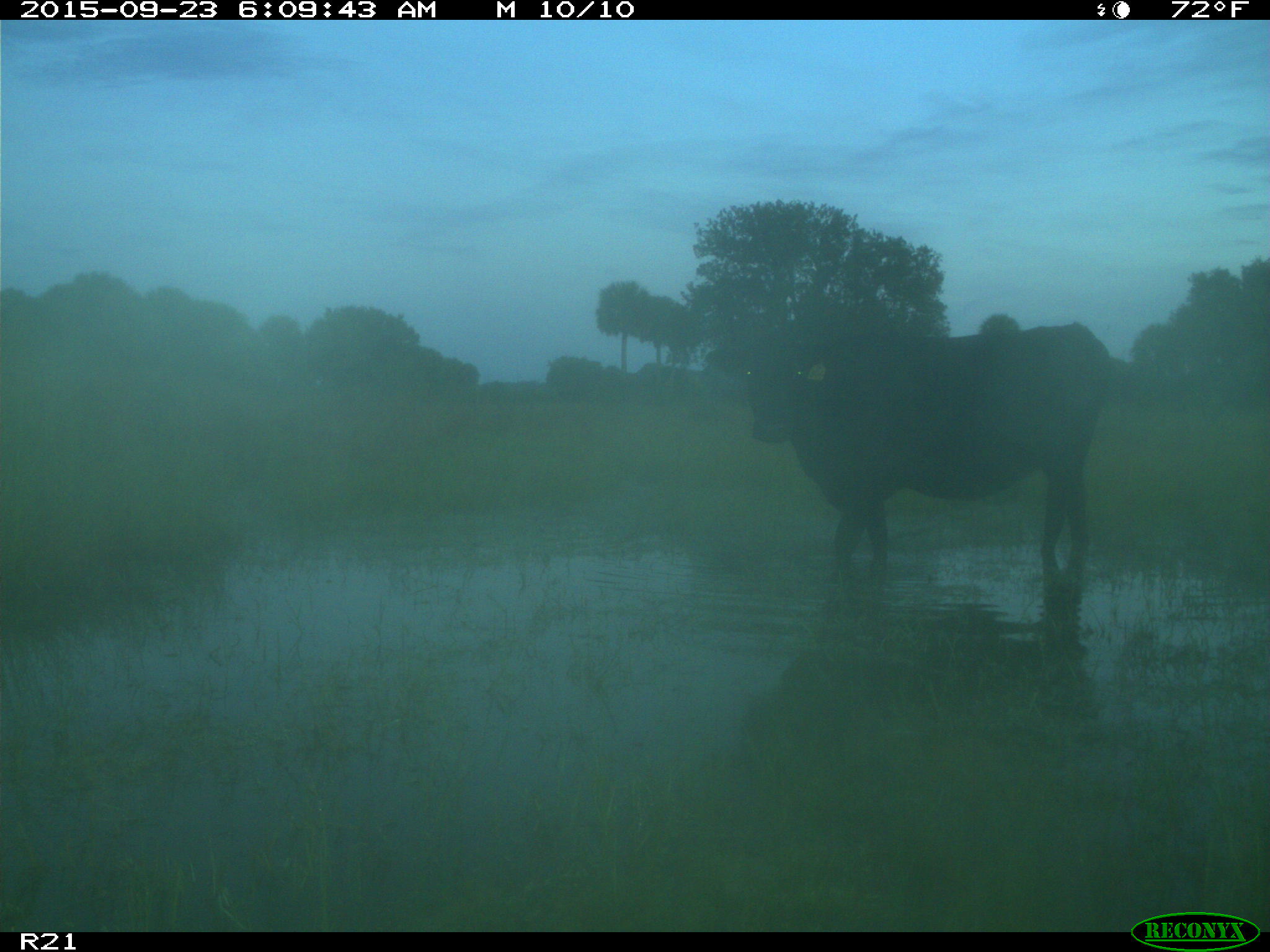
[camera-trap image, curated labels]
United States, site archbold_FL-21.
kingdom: Animalia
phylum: Chordata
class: Mammalia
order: Artiodactyla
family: Bovidae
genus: Bos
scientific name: Bos taurus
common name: domestic cow